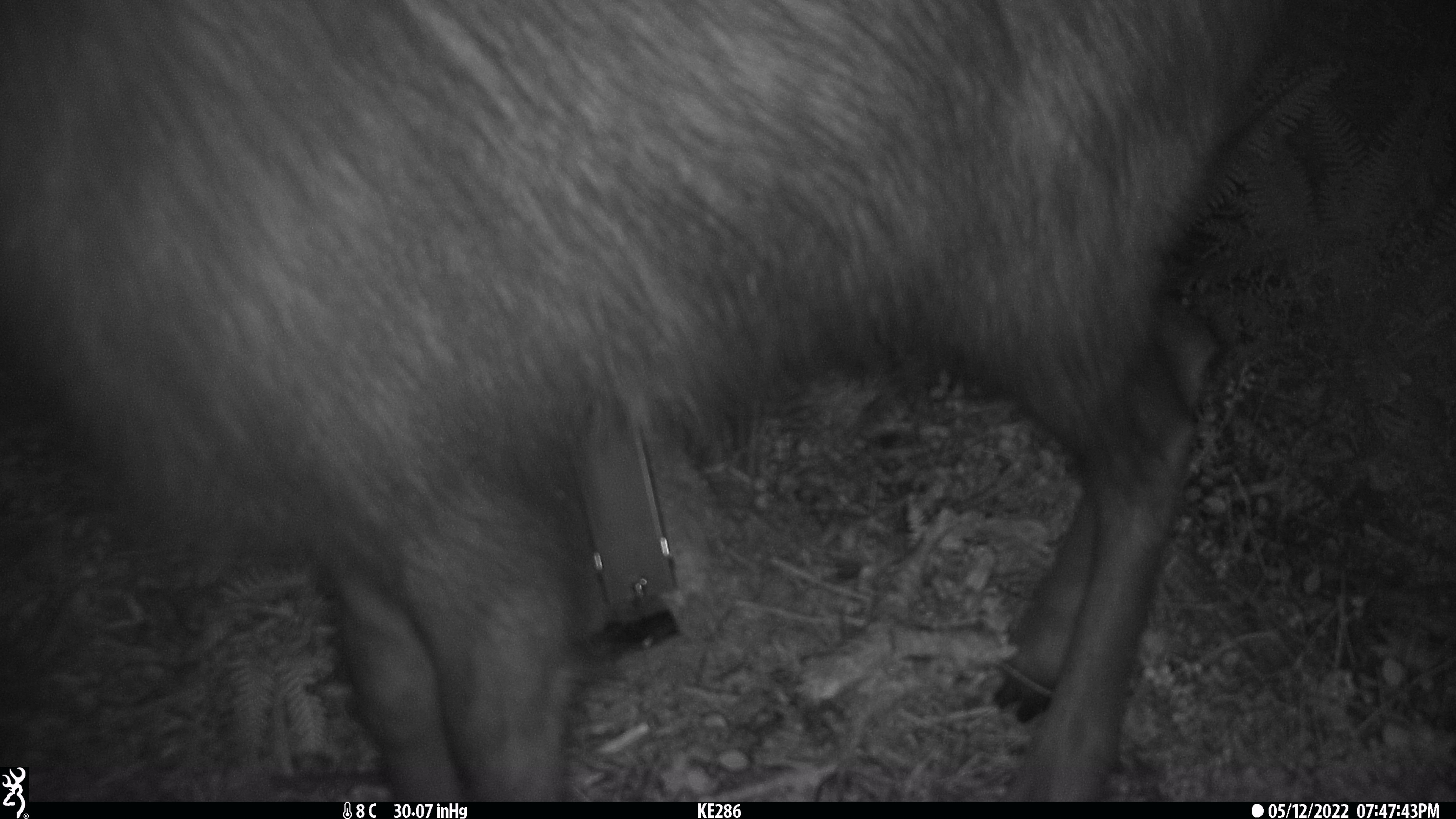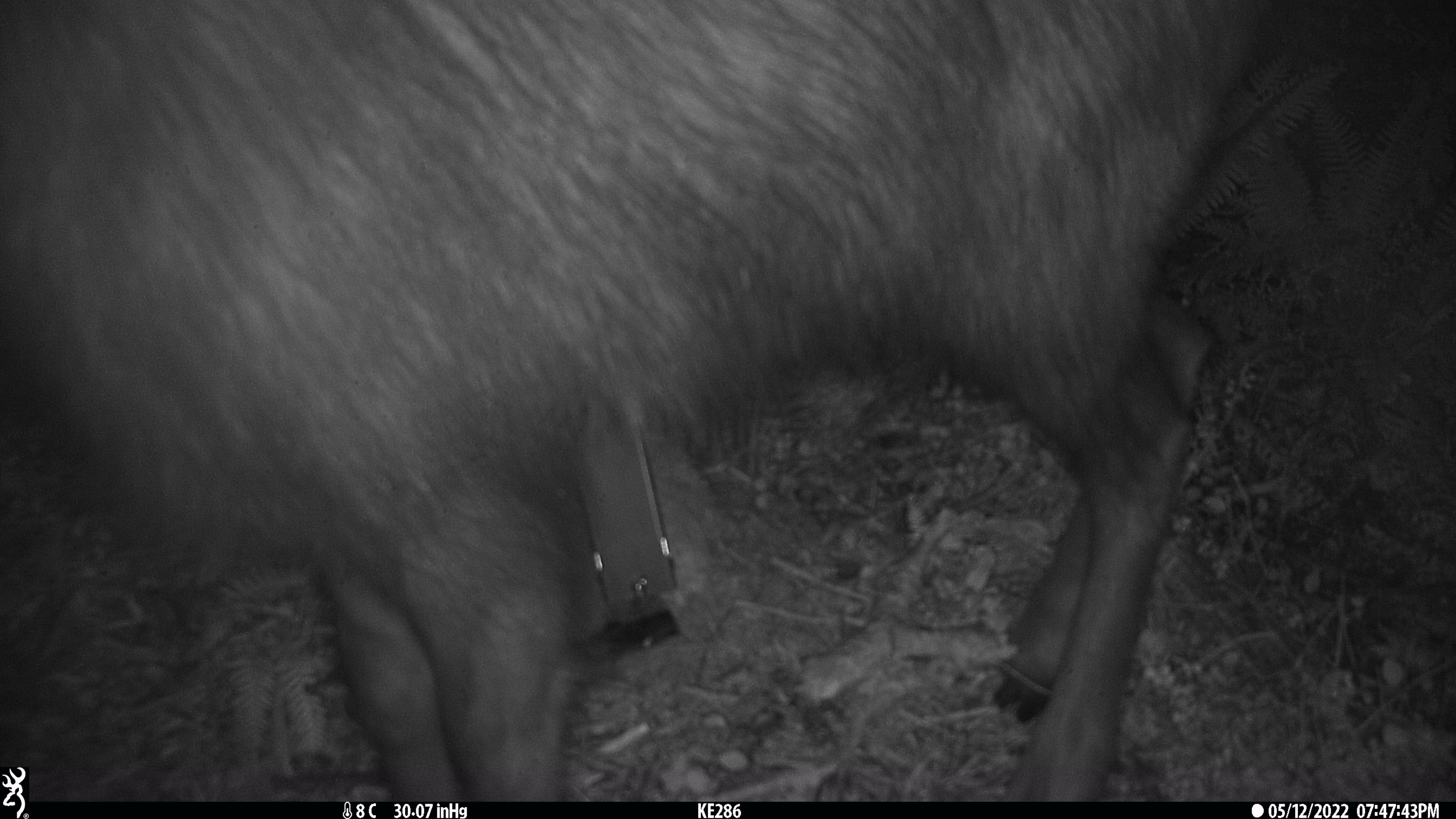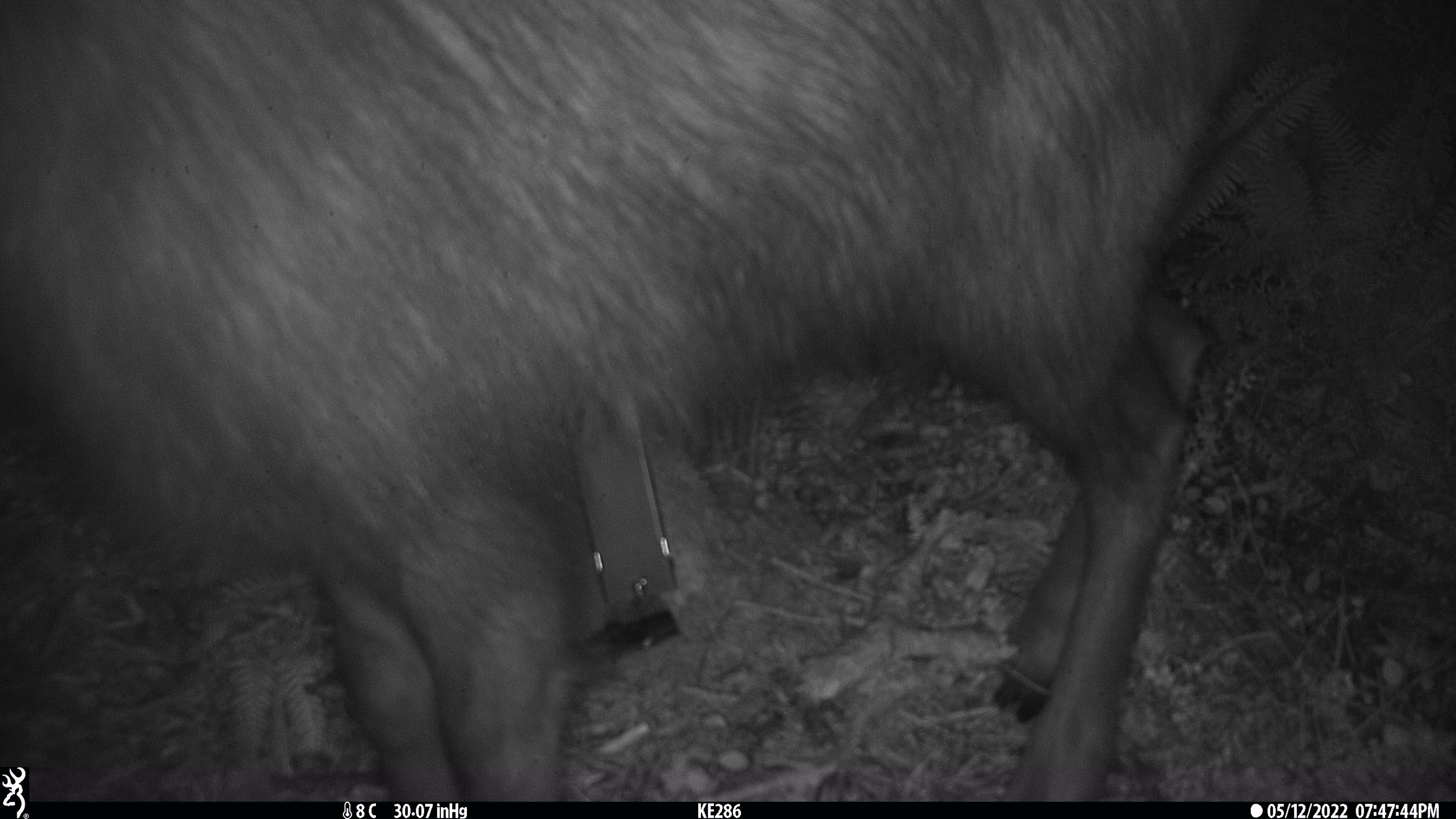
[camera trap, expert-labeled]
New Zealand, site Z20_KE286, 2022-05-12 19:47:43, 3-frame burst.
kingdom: Animalia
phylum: Chordata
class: Mammalia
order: Artiodactyla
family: Bovidae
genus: Rupicapra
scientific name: Rupicapra rupicapra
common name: alpine chamois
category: chamois